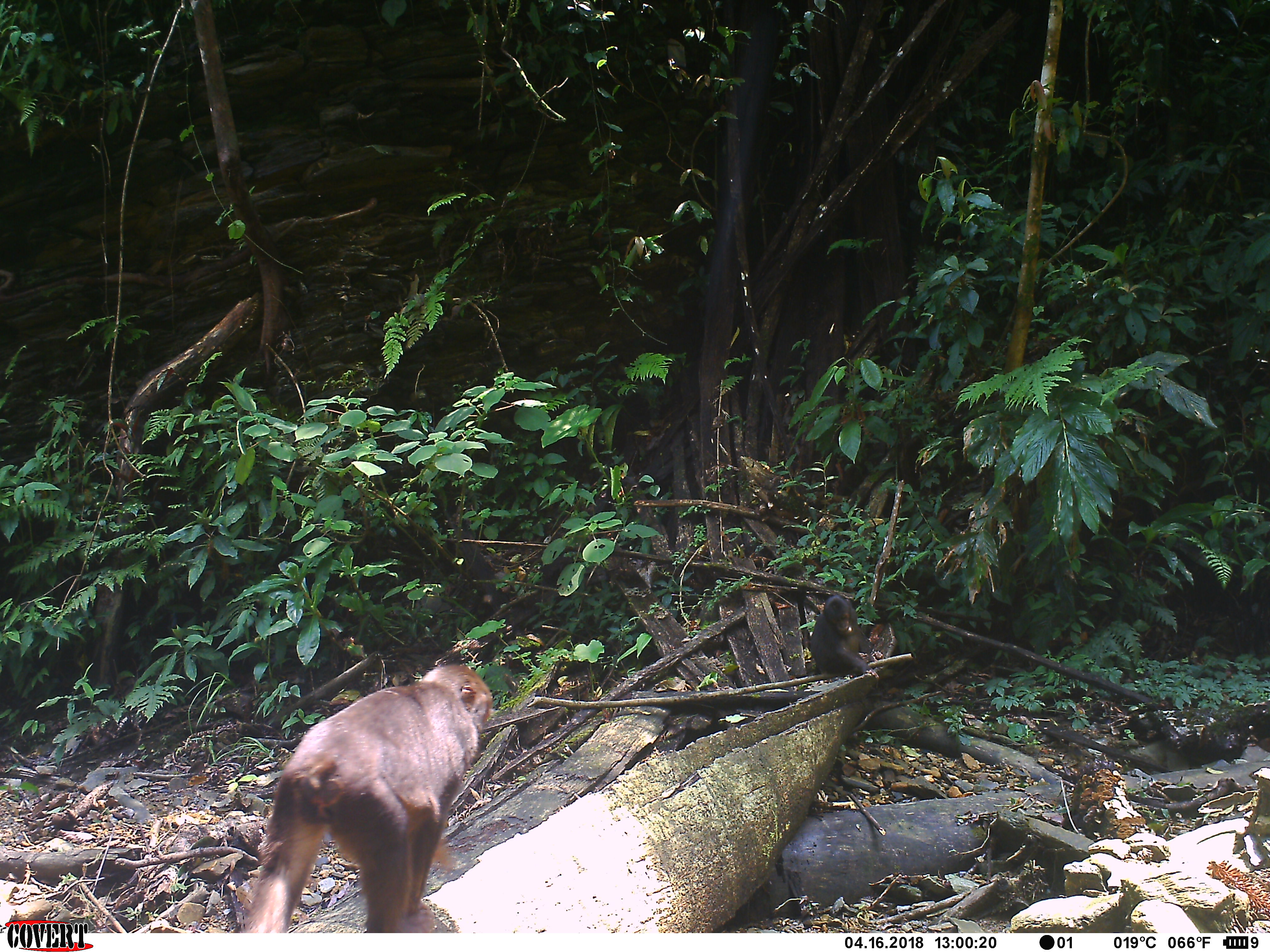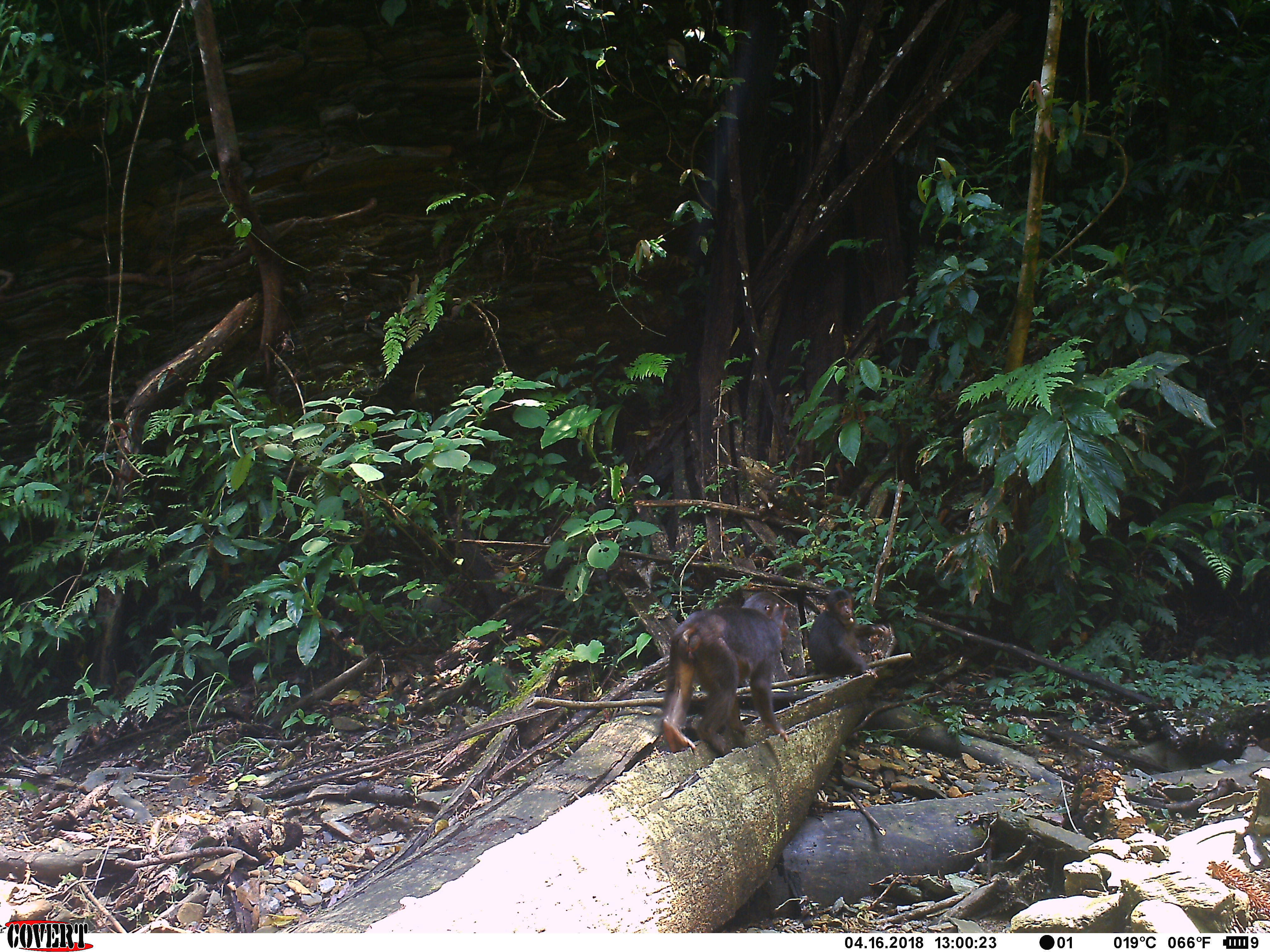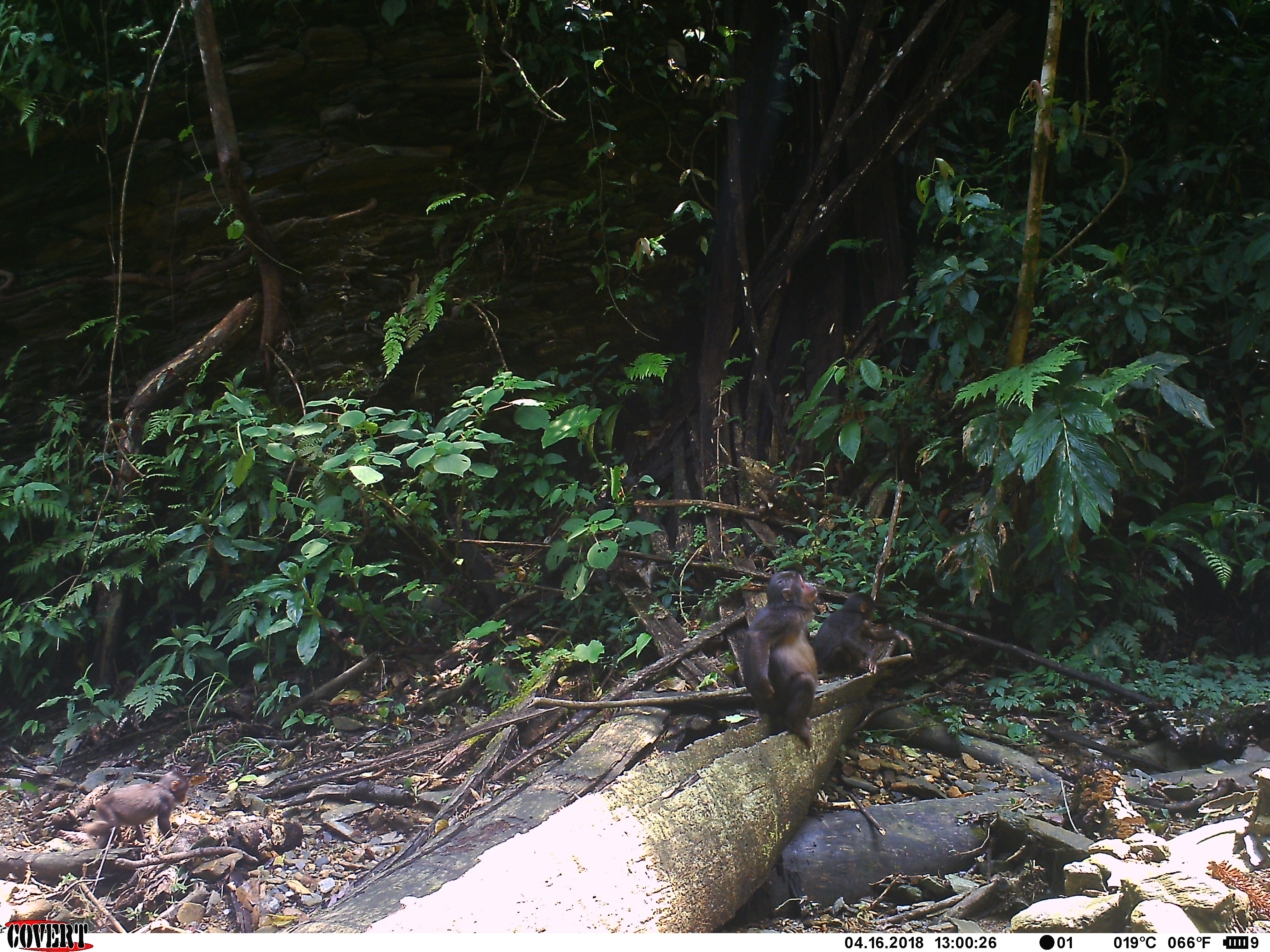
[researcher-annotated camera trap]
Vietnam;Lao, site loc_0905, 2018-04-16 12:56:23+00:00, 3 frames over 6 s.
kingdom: Animalia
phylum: Chordata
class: Mammalia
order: Primates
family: Cercopithecidae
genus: Macaca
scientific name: Macaca arctoides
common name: stump-tailed macaque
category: stump tailed macaque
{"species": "stump tailed macaque (stump-tailed macaque) (Macaca arctoides)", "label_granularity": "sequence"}